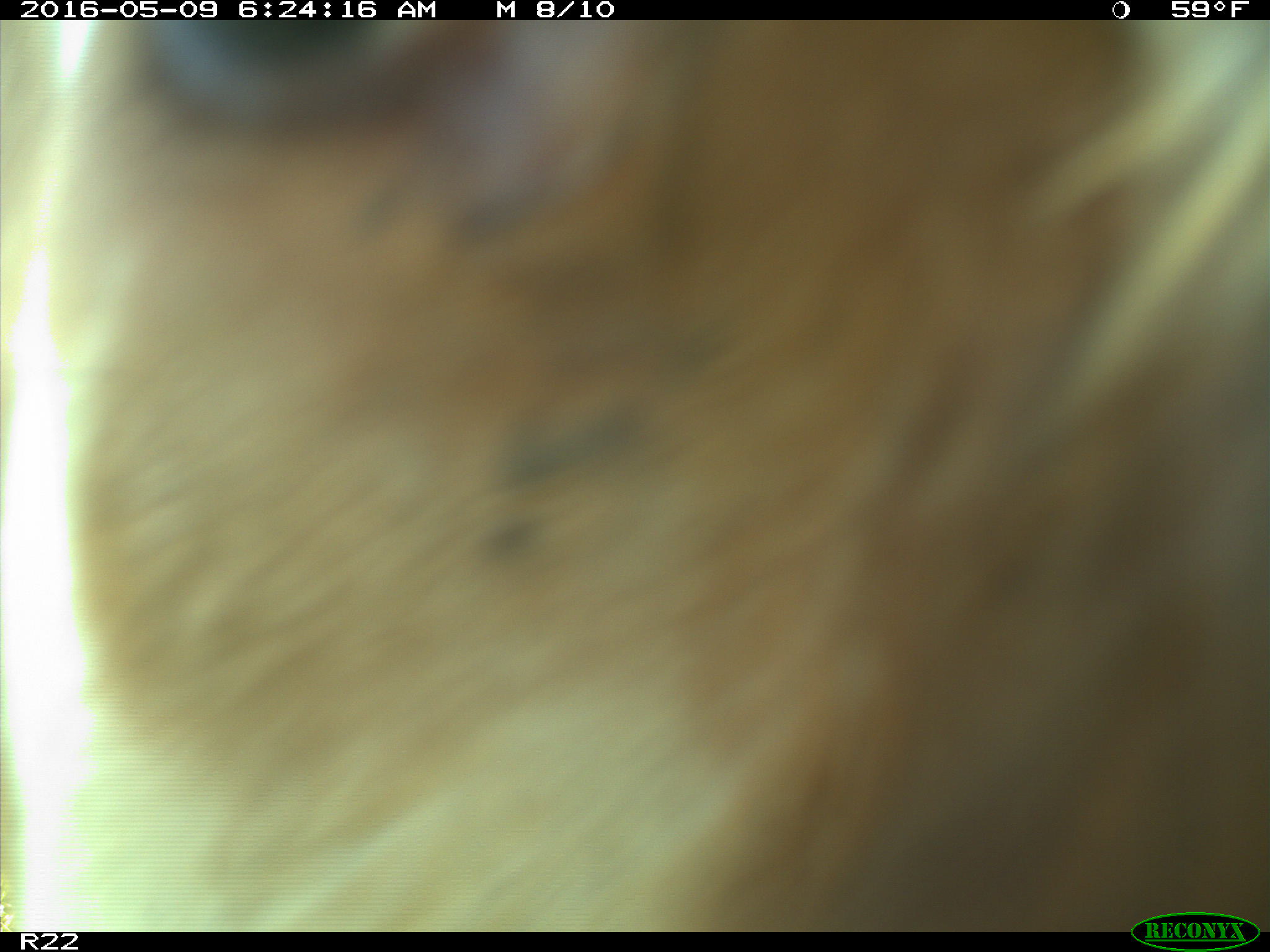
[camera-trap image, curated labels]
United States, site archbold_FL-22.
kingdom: Animalia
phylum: Chordata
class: Mammalia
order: Artiodactyla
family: Bovidae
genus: Bos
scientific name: Bos taurus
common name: domestic cow